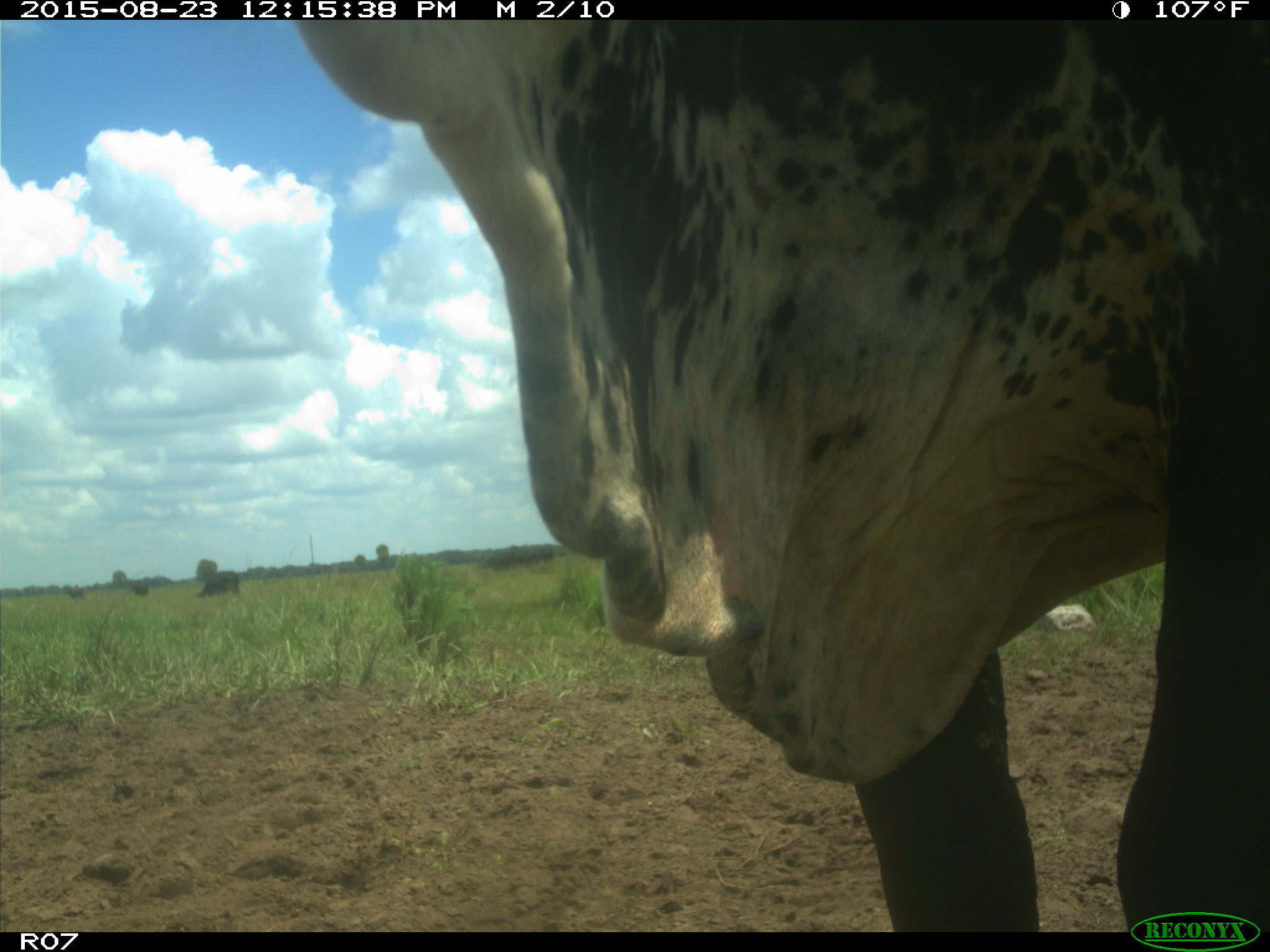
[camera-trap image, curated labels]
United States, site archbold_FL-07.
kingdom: Animalia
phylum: Chordata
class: Mammalia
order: Artiodactyla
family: Bovidae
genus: Bos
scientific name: Bos taurus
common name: domestic cow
Bos taurus (domestic cow).